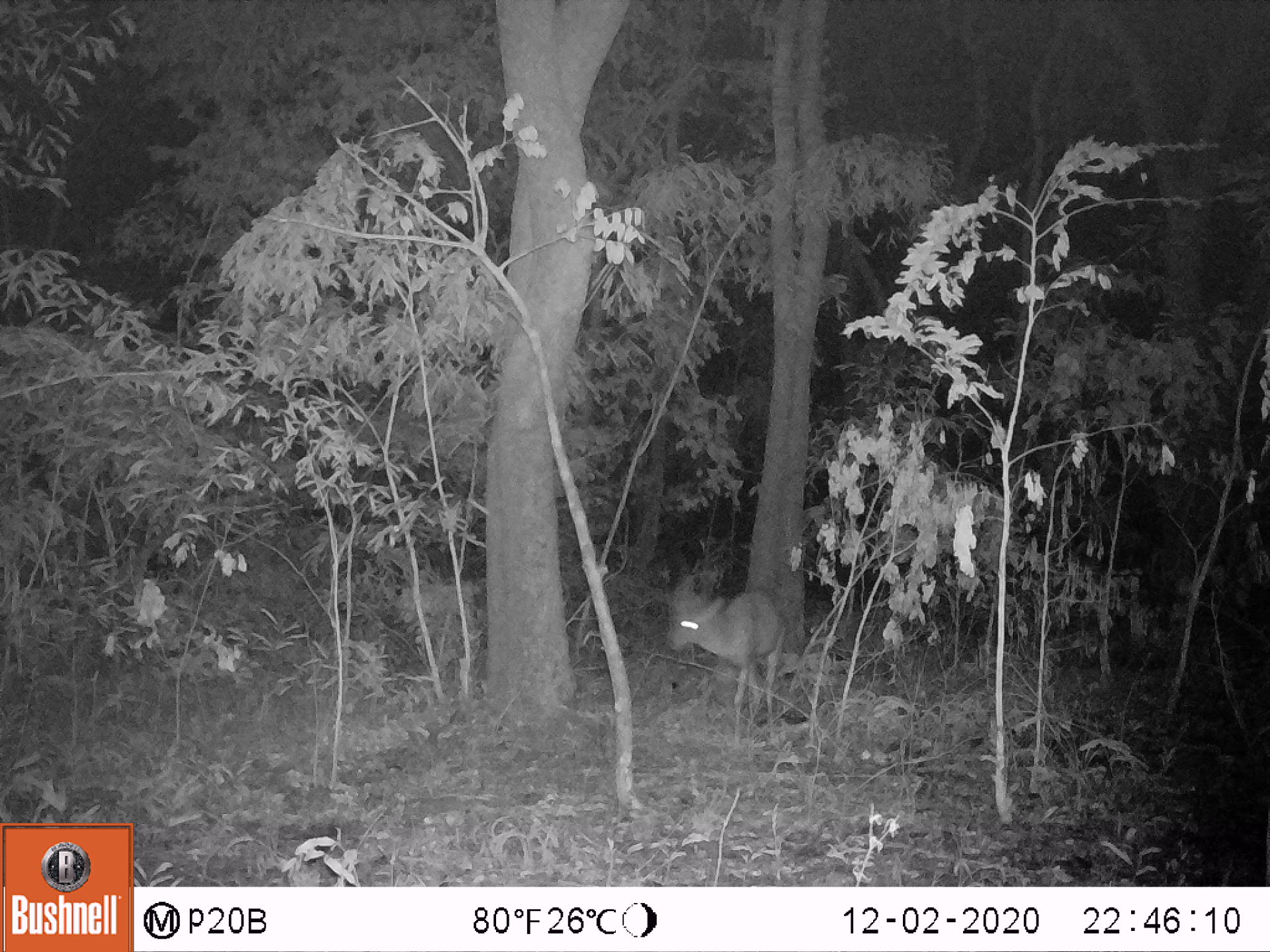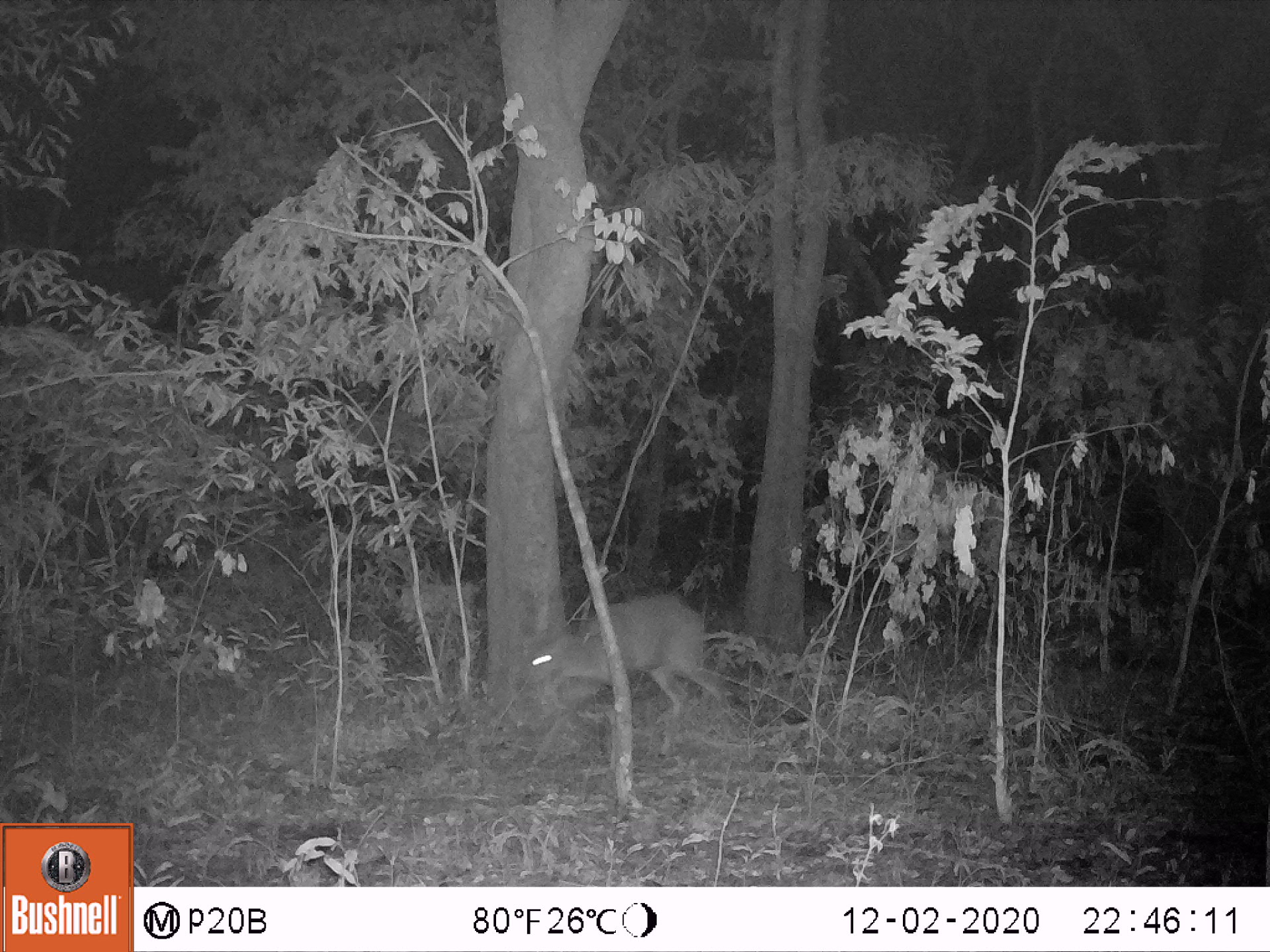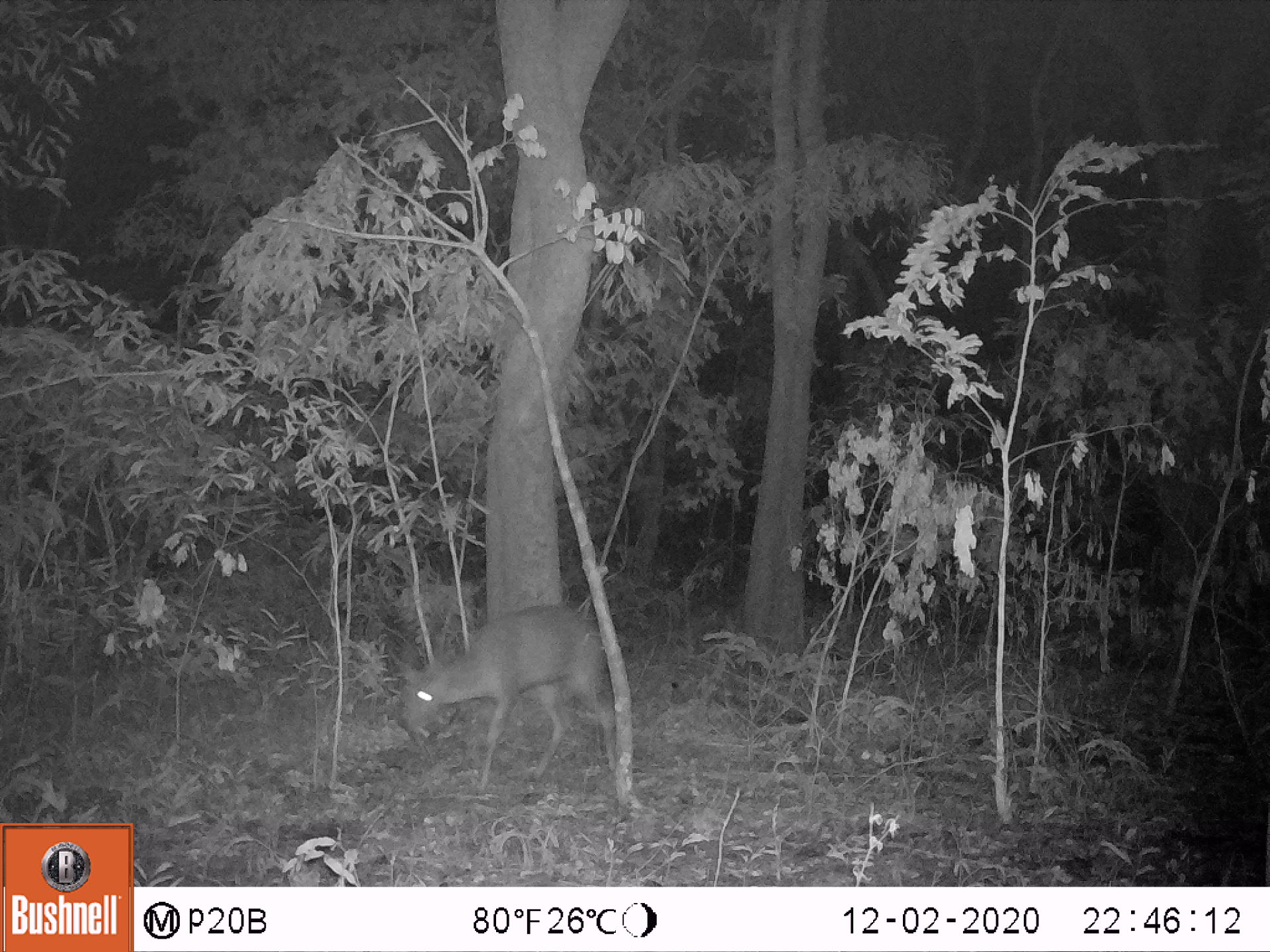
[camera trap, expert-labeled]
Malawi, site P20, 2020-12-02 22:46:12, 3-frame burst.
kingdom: Animalia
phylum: Chordata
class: Mammalia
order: Artiodactyla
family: Bovidae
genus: Tragelaphus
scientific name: Tragelaphus sylvaticus sylvaticus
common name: cape bushbuck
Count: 1.